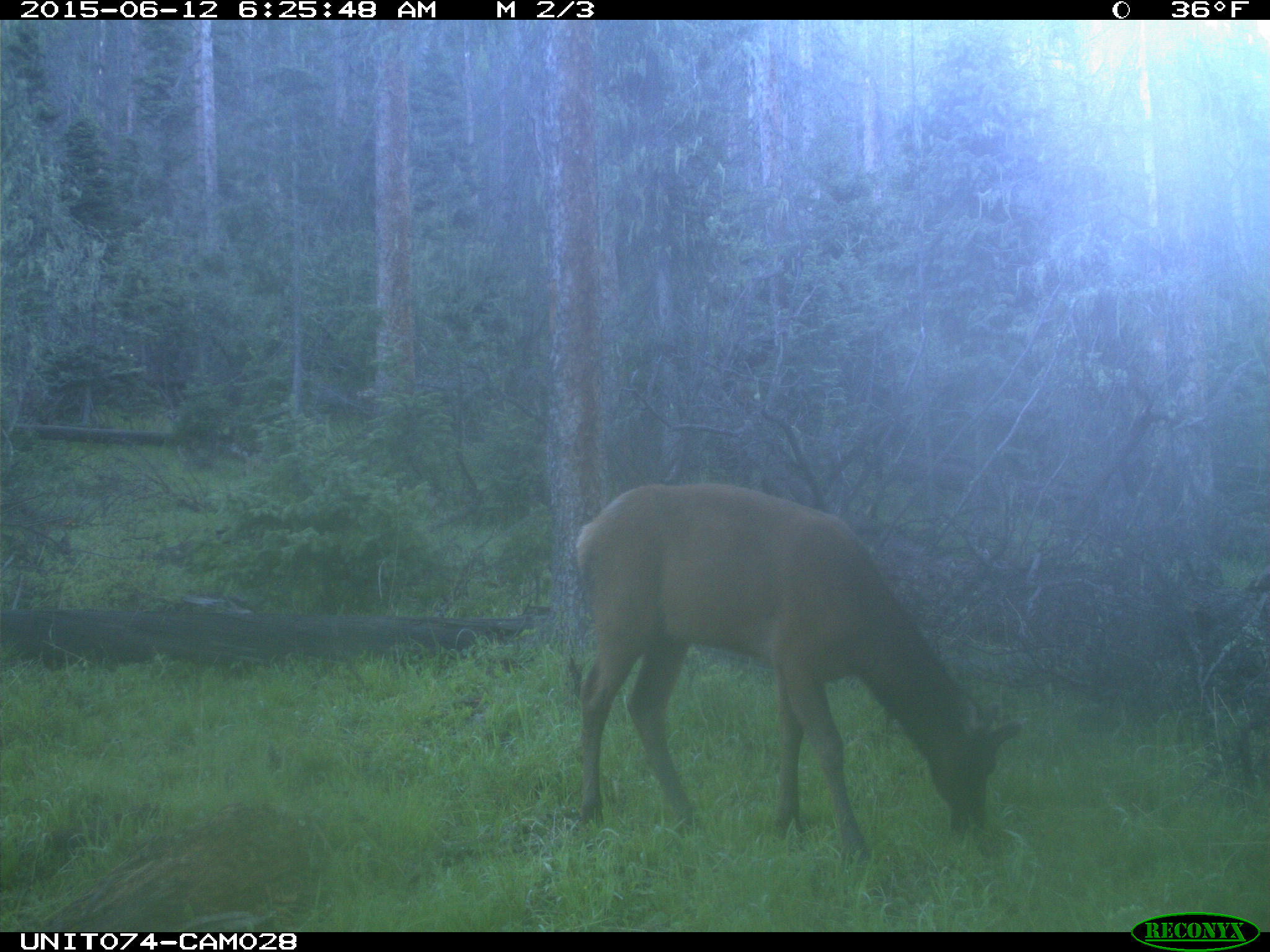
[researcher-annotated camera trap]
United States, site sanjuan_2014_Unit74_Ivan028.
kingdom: Animalia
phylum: Chordata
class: Mammalia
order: Artiodactyla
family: Cervidae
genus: Cervus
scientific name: Cervus elaphus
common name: red deer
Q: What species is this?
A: Cervus elaphus (red deer).